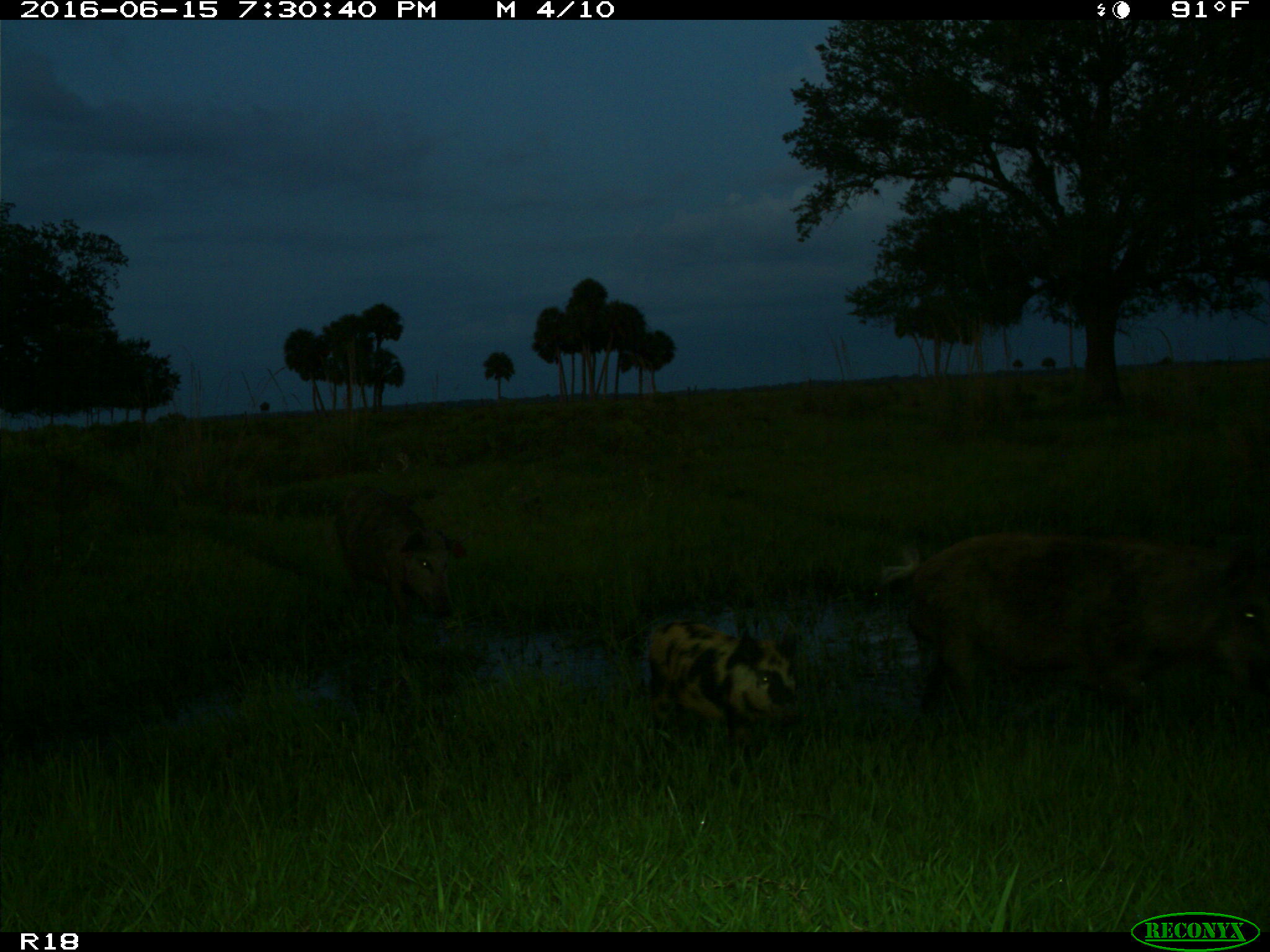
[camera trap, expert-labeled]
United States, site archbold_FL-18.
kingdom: Animalia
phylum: Chordata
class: Mammalia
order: Artiodactyla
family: Suidae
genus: Sus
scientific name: Sus scrofa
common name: wild boar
Sus scrofa (wild boar).